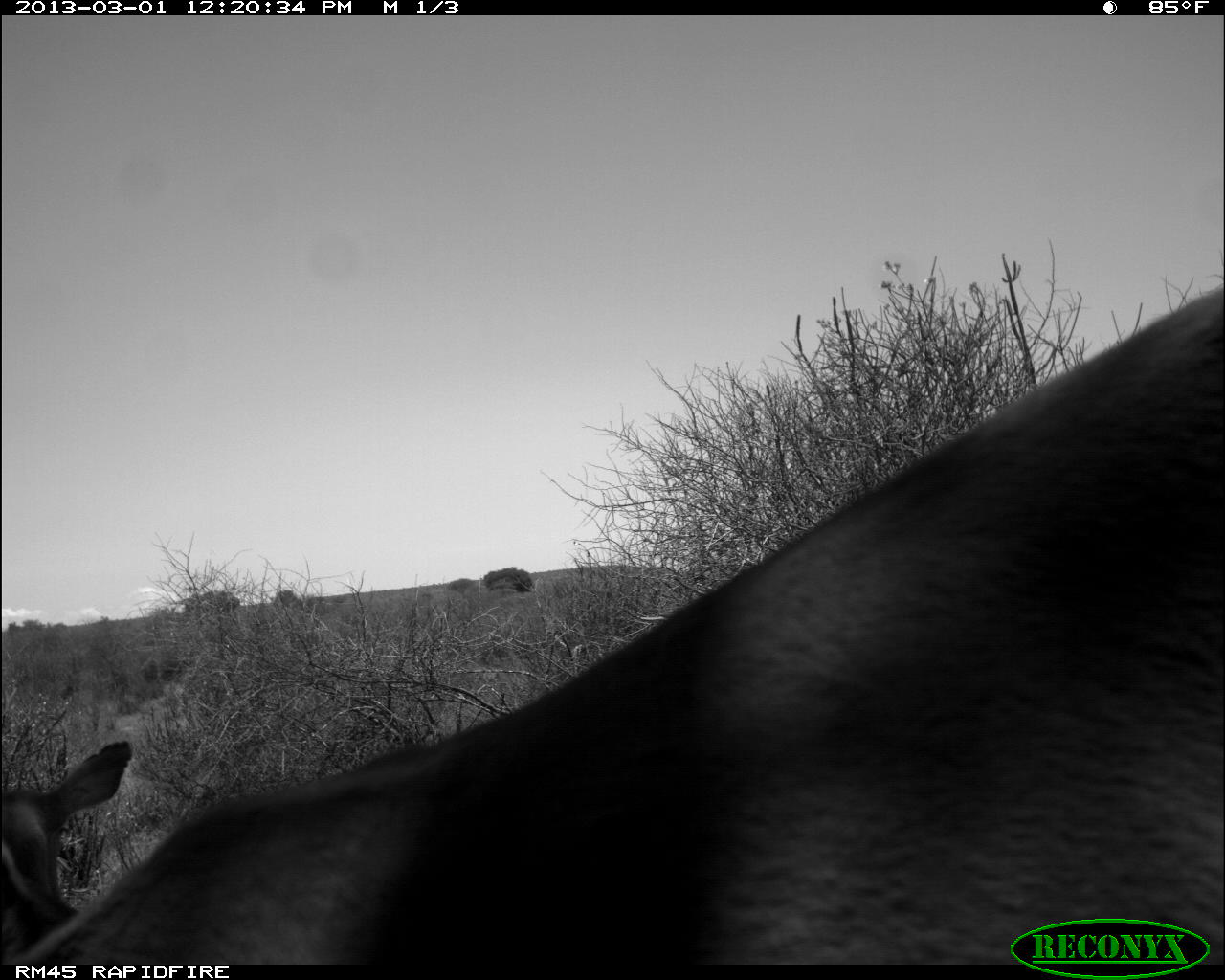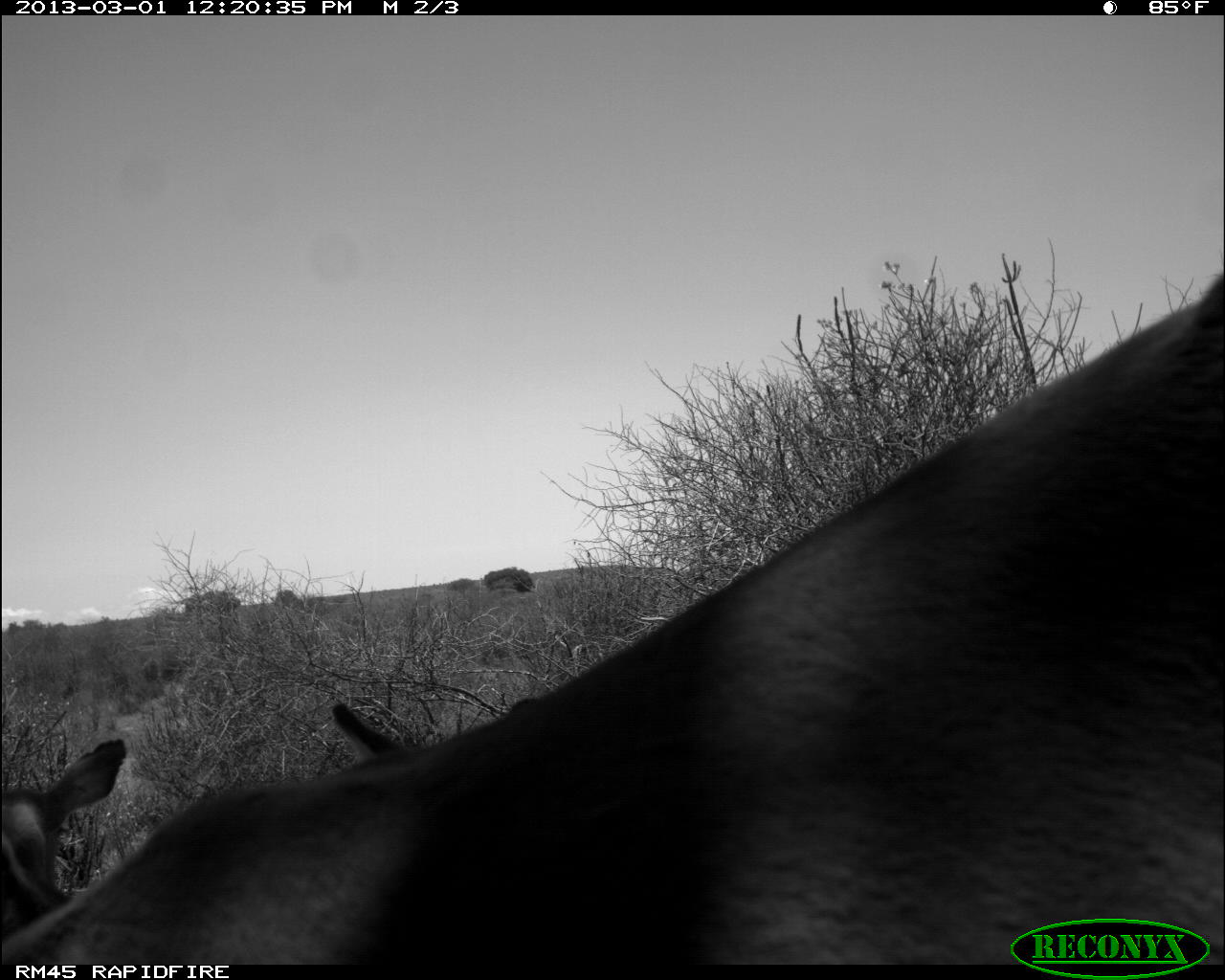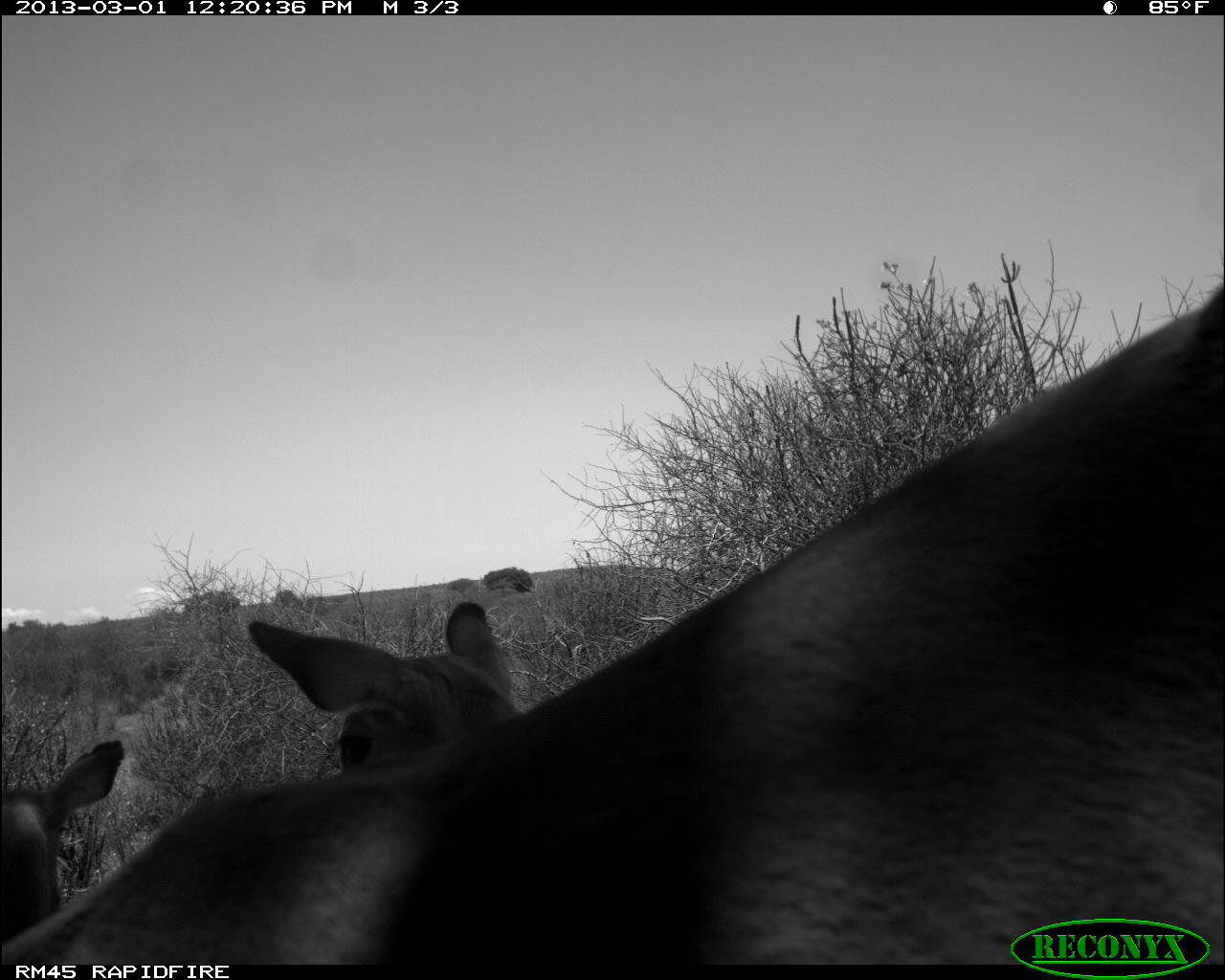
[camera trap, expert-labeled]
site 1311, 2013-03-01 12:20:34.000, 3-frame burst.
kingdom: Animalia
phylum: Chordata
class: Mammalia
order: Artiodactyla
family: Bovidae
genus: Aepyceros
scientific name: Aepyceros melampus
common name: impala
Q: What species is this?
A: Aepyceros melampus (impala).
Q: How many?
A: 2.